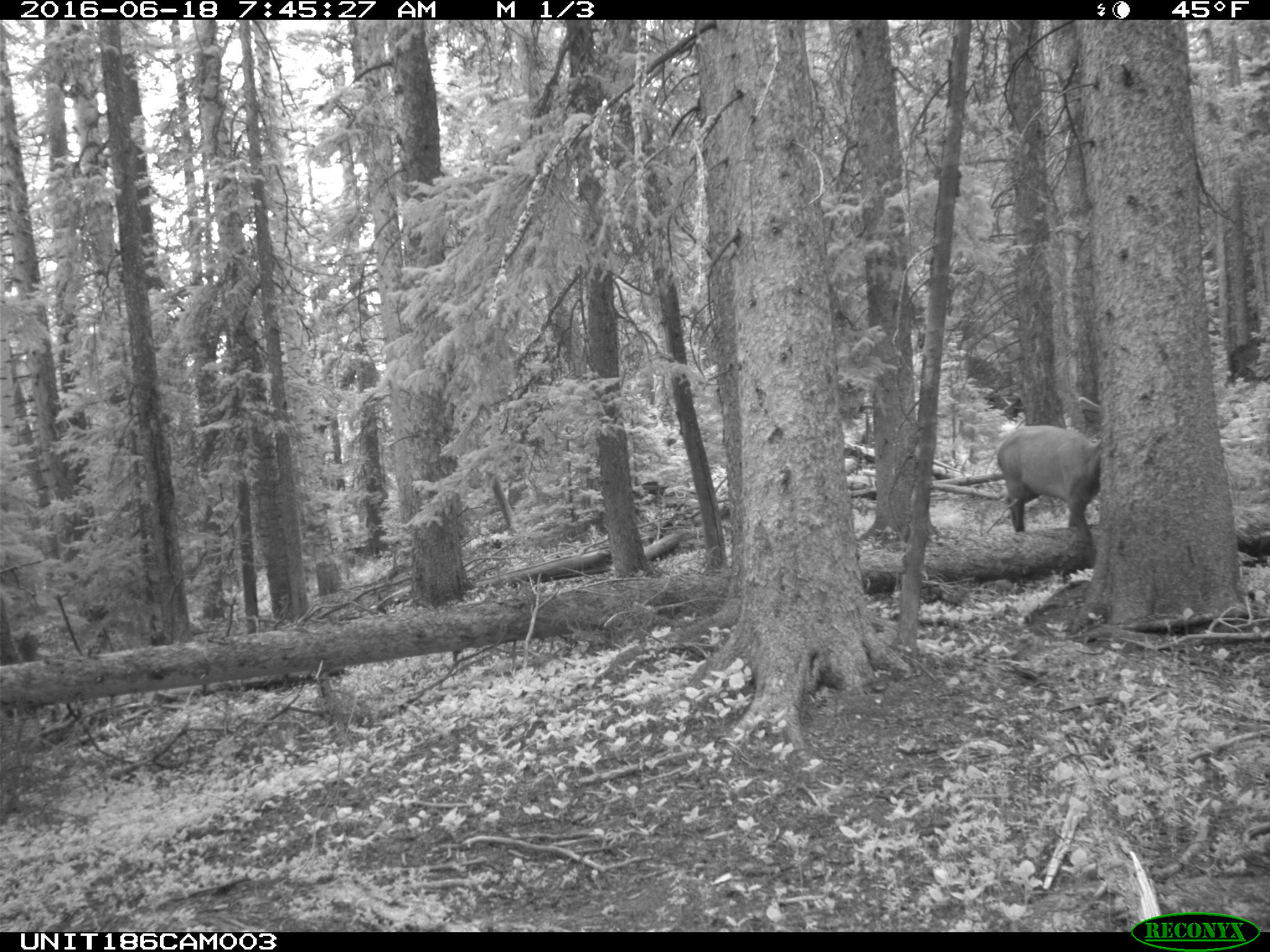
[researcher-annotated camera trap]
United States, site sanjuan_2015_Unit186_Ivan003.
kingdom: Animalia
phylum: Chordata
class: Mammalia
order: Artiodactyla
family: Cervidae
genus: Cervus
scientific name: Cervus elaphus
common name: red deer